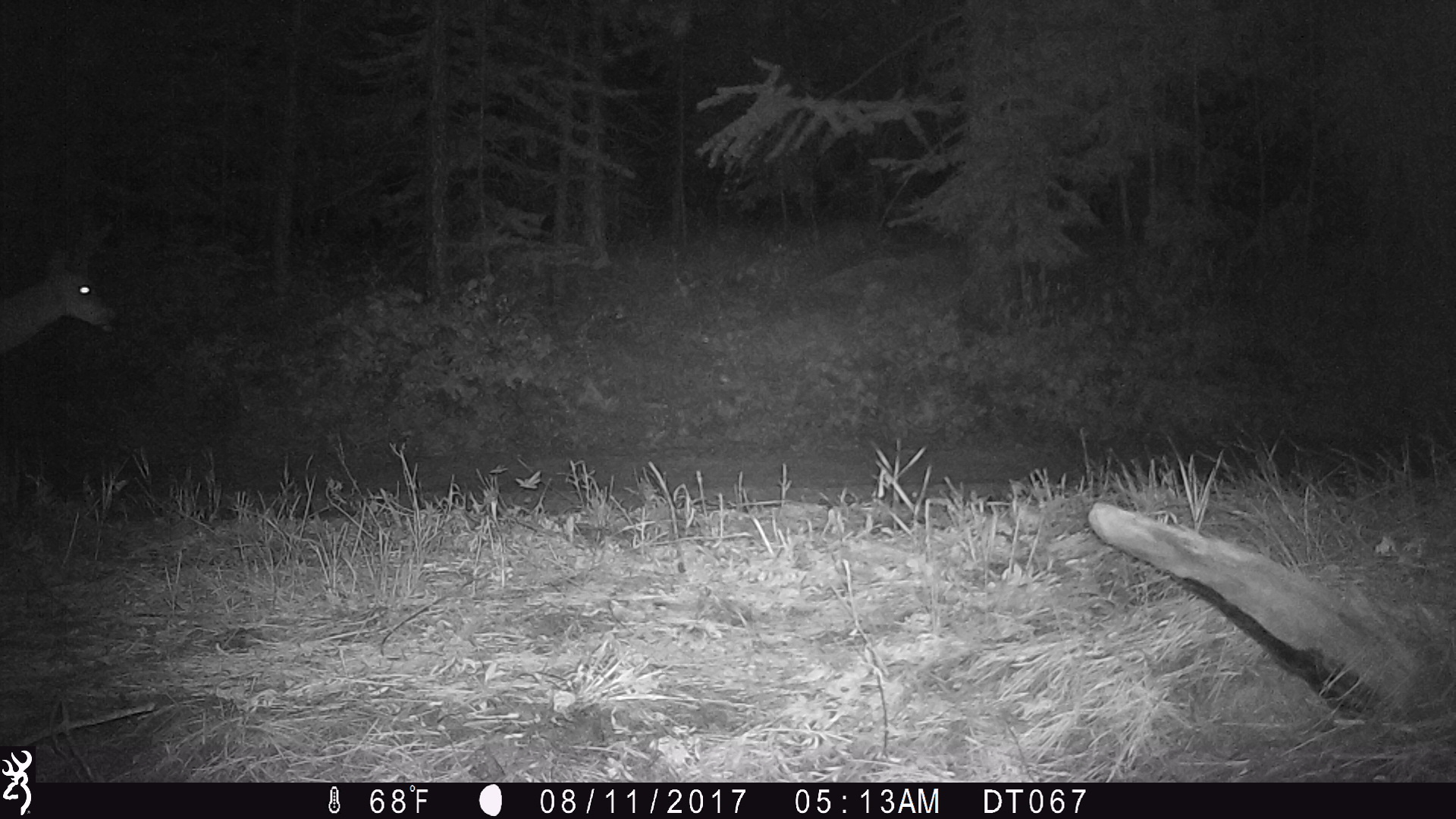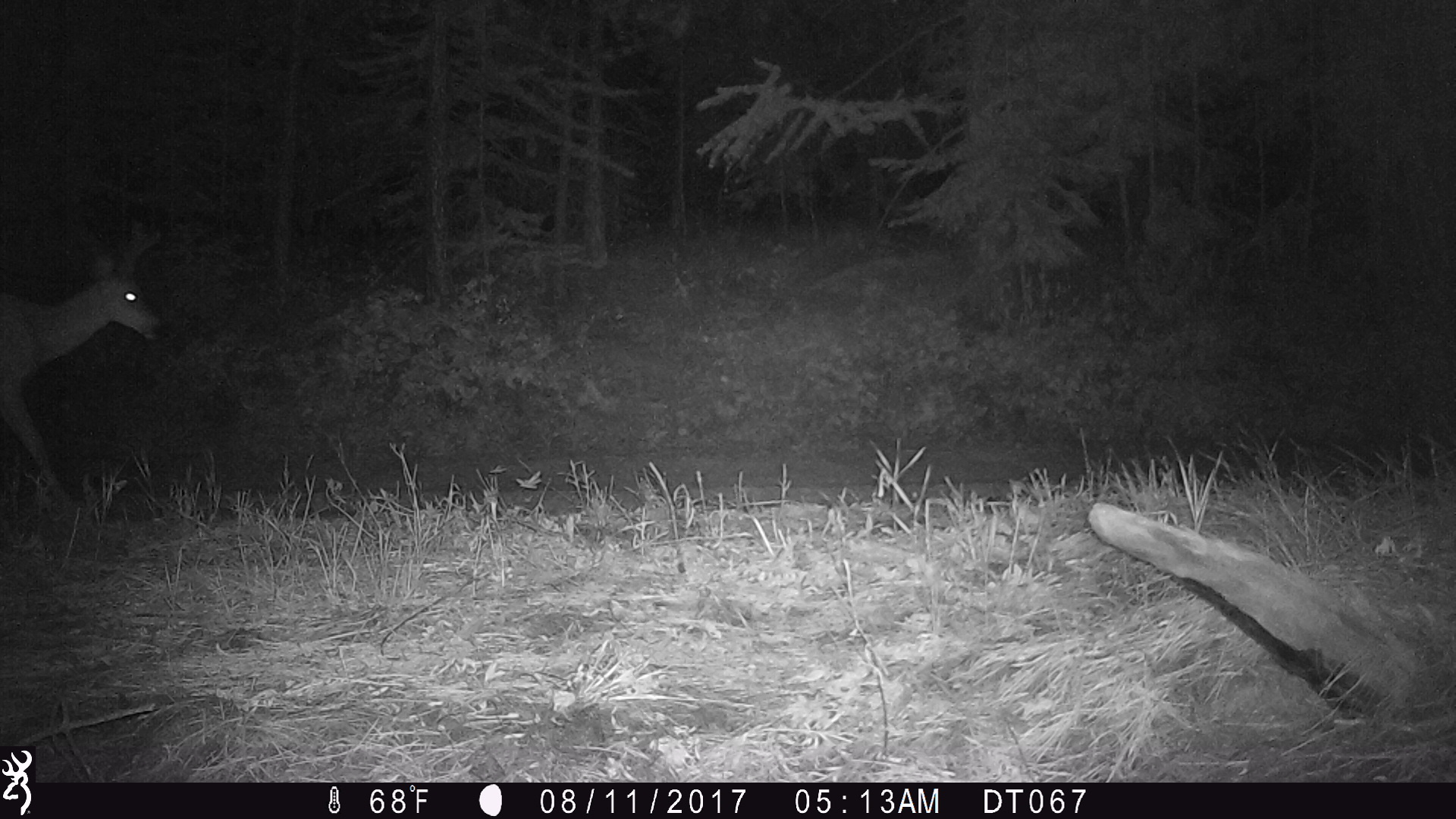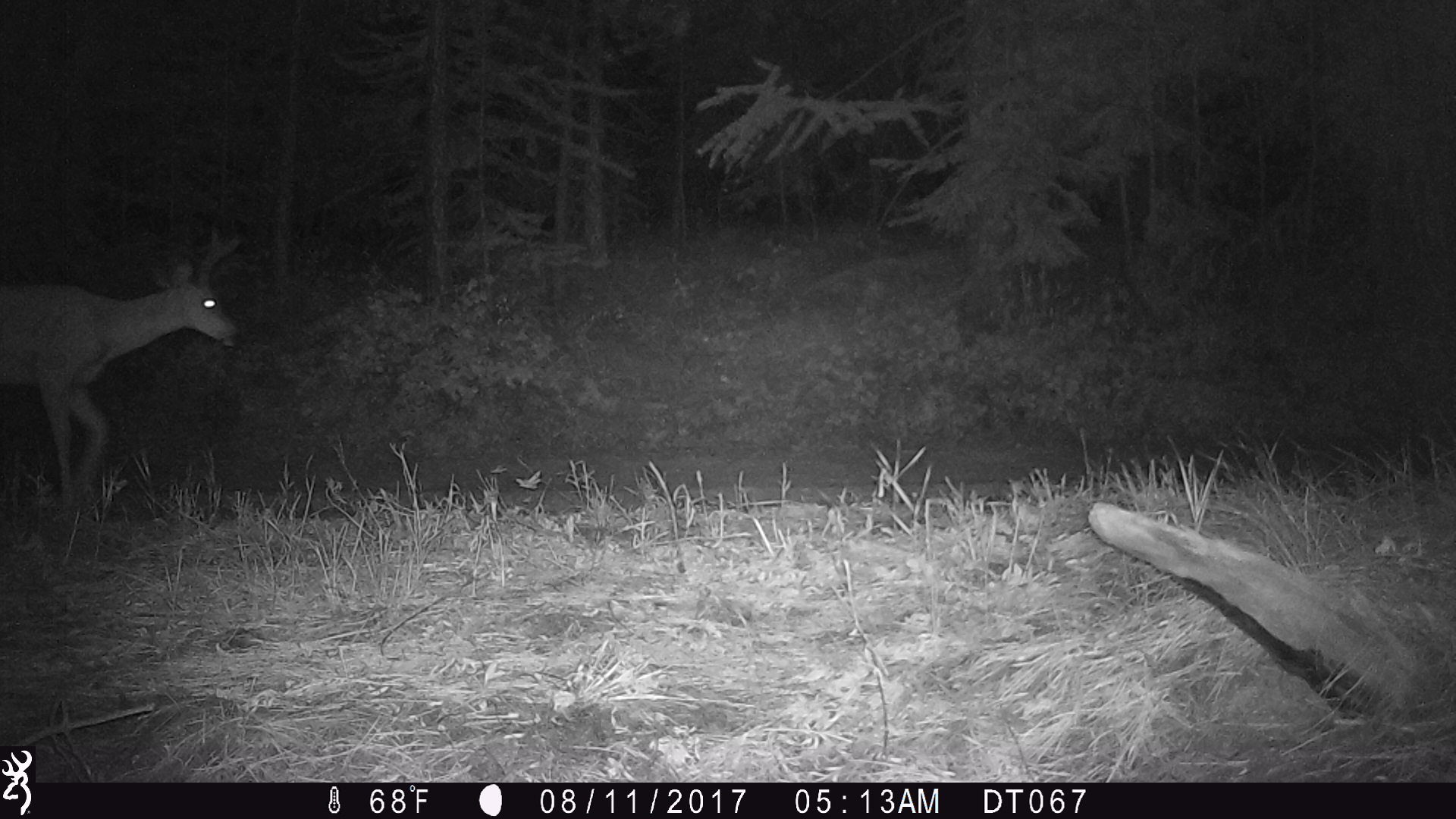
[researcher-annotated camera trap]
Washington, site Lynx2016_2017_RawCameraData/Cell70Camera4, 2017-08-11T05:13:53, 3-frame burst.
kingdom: Animalia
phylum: Chordata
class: Mammalia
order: Artiodactyla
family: Cervidae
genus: Odocoileus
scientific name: Odocoileus hemionus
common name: mule deer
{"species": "Odocoileus hemionus (mule deer)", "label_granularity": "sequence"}